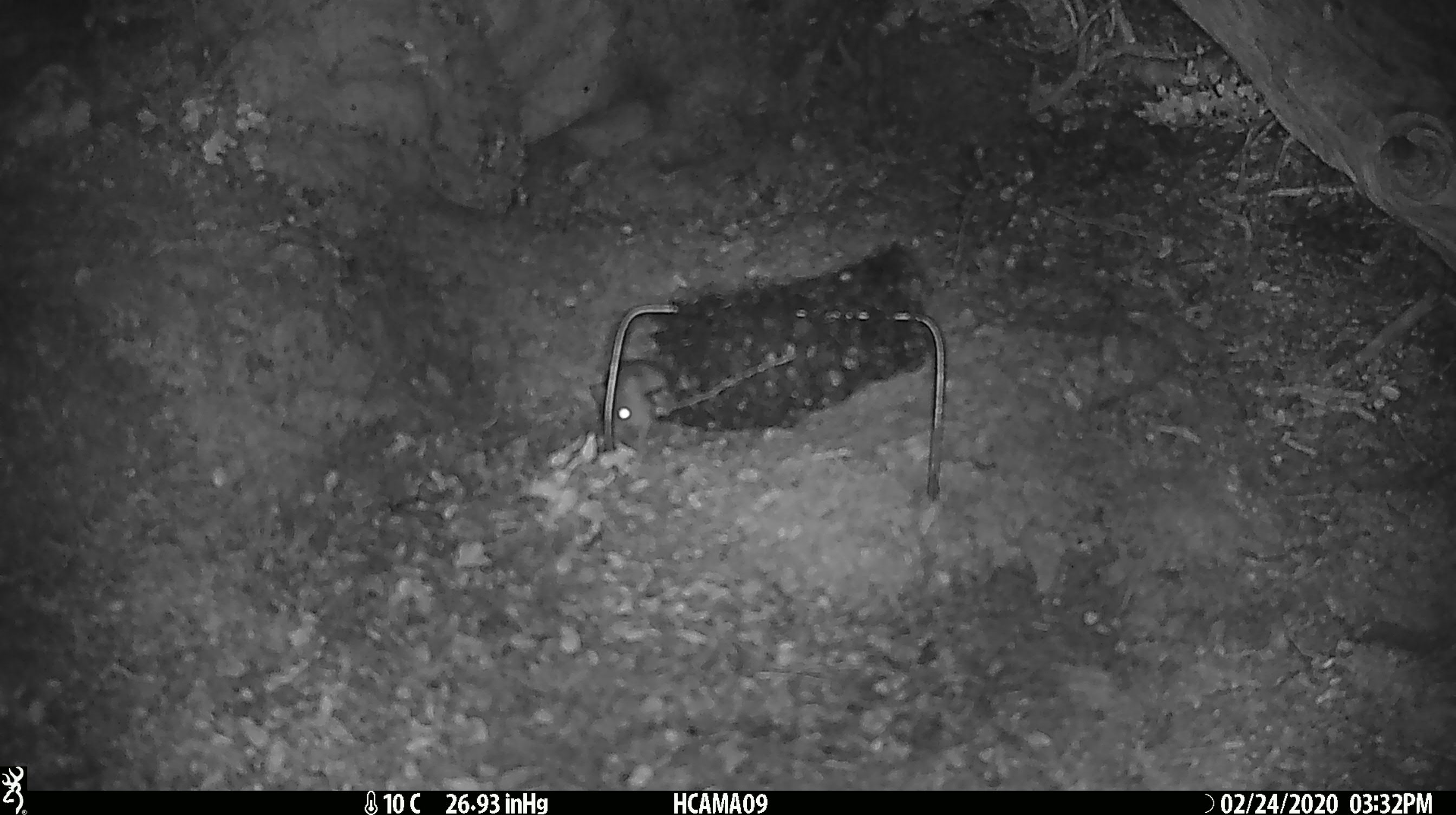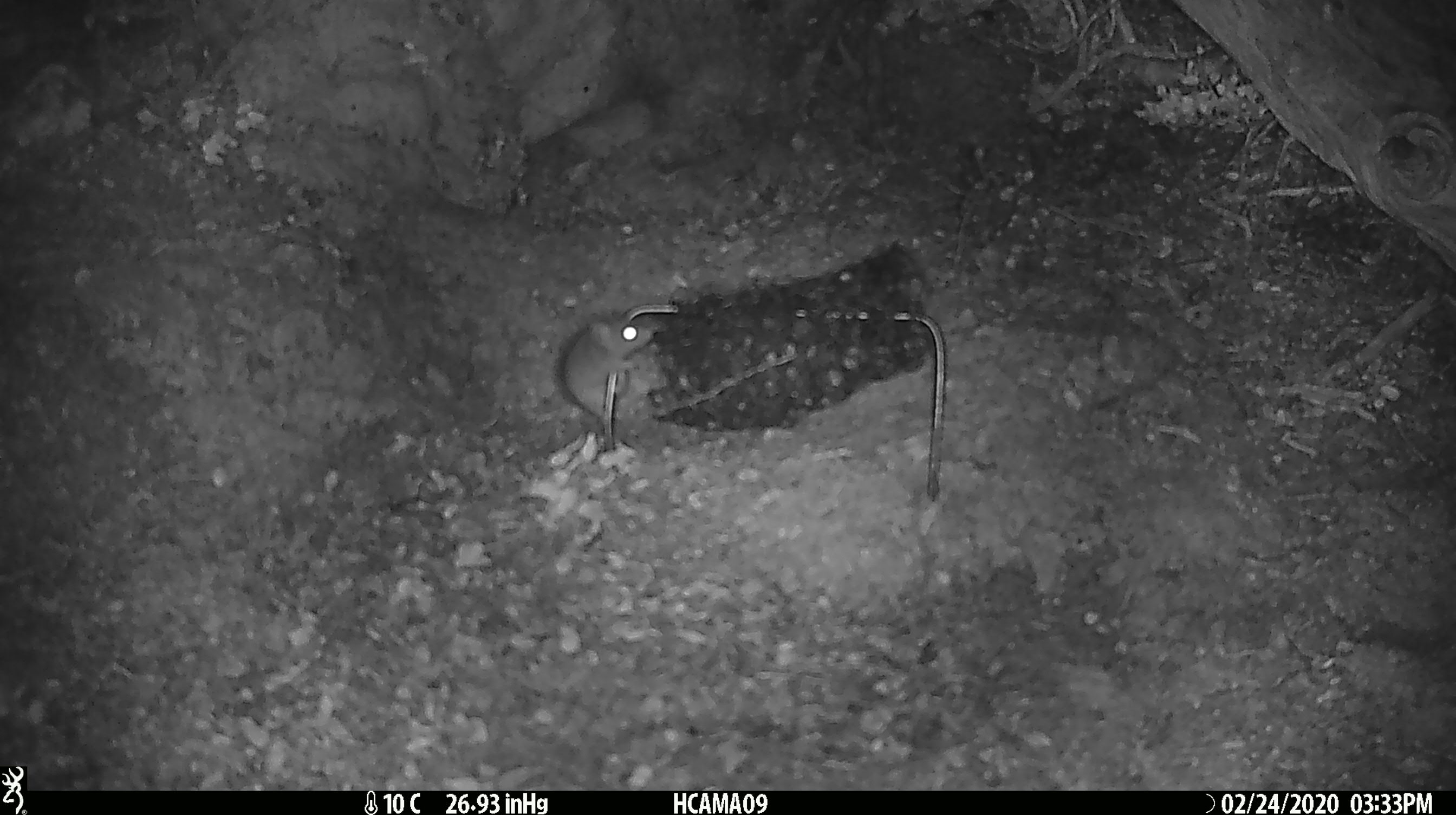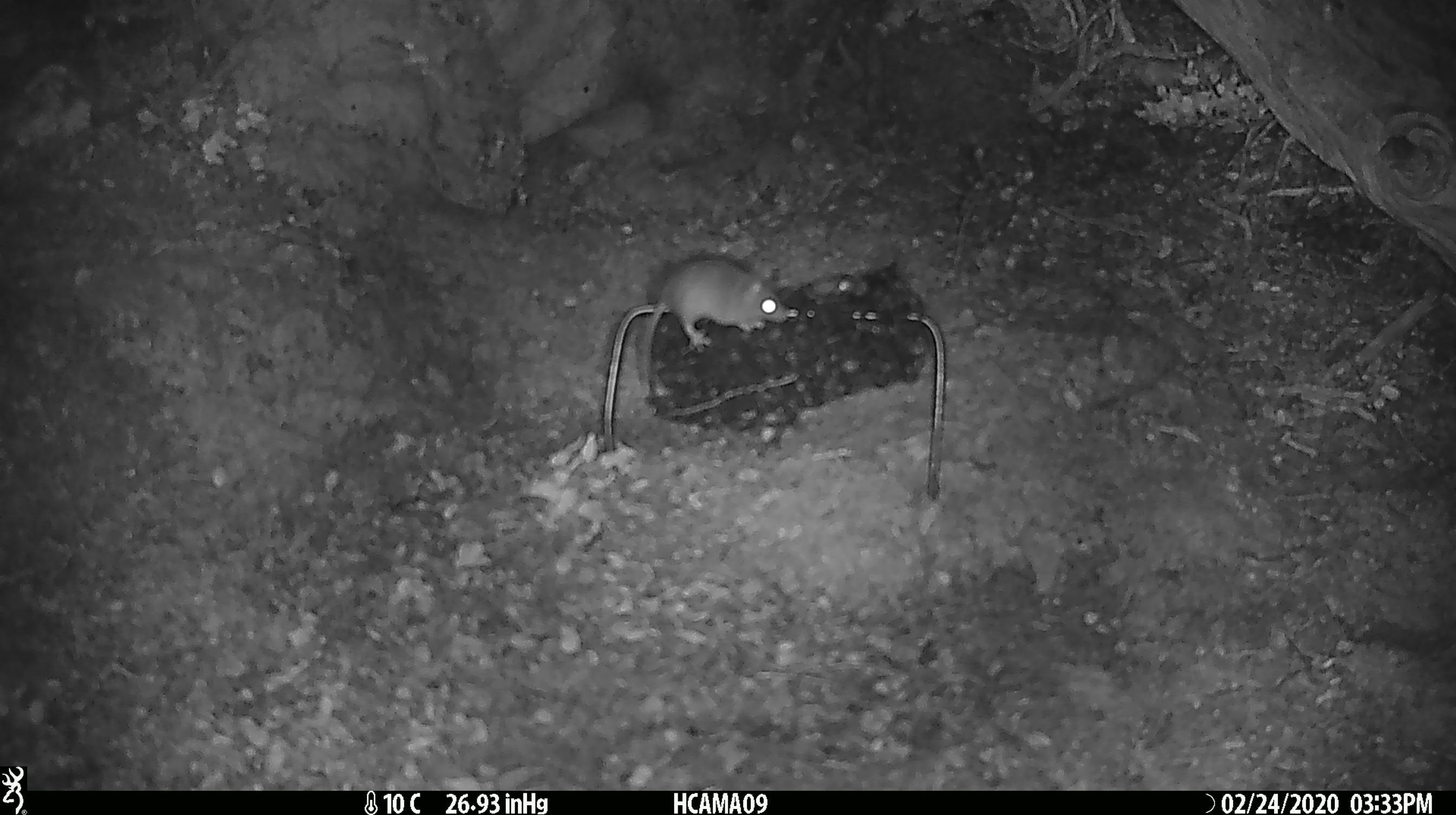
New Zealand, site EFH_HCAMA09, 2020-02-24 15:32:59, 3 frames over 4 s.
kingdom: Animalia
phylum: Chordata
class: Mammalia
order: Rodentia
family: Muridae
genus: Mus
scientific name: Mus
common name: mouse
Mouse (Mus).